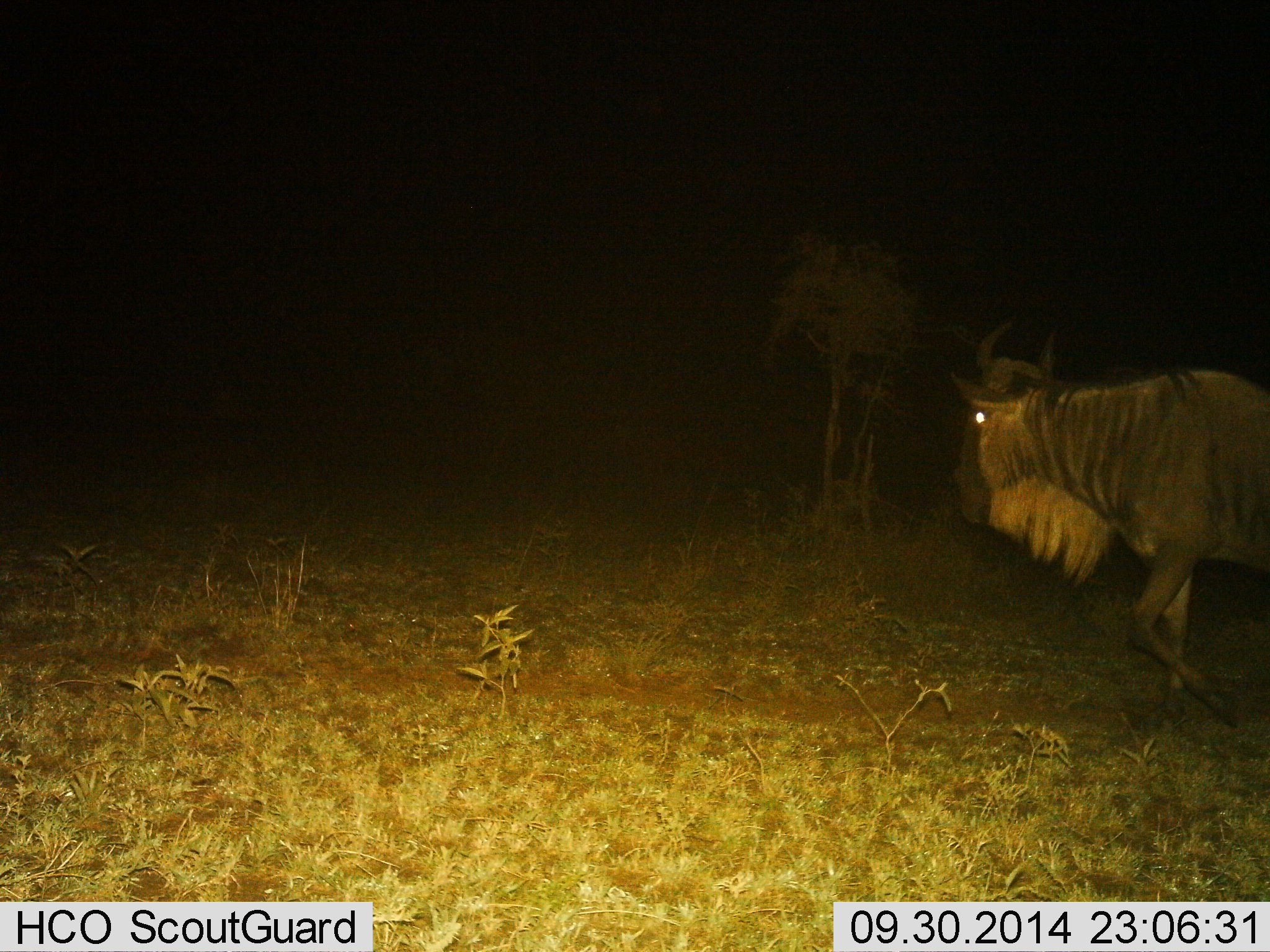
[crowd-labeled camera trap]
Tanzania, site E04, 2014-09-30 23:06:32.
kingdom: Animalia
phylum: Chordata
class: Mammalia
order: Artiodactyla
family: Bovidae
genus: Connochaetes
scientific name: Connochaetes taurinus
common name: blue wildebeest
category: wildebeest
Wildebeest (blue wildebeest) (Connochaetes taurinus), count 1. Behavior (volunteer vote fractions): standing 20%, resting 0%, moving 90%, interacting 0%. Young present (vote fraction): 0%. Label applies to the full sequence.